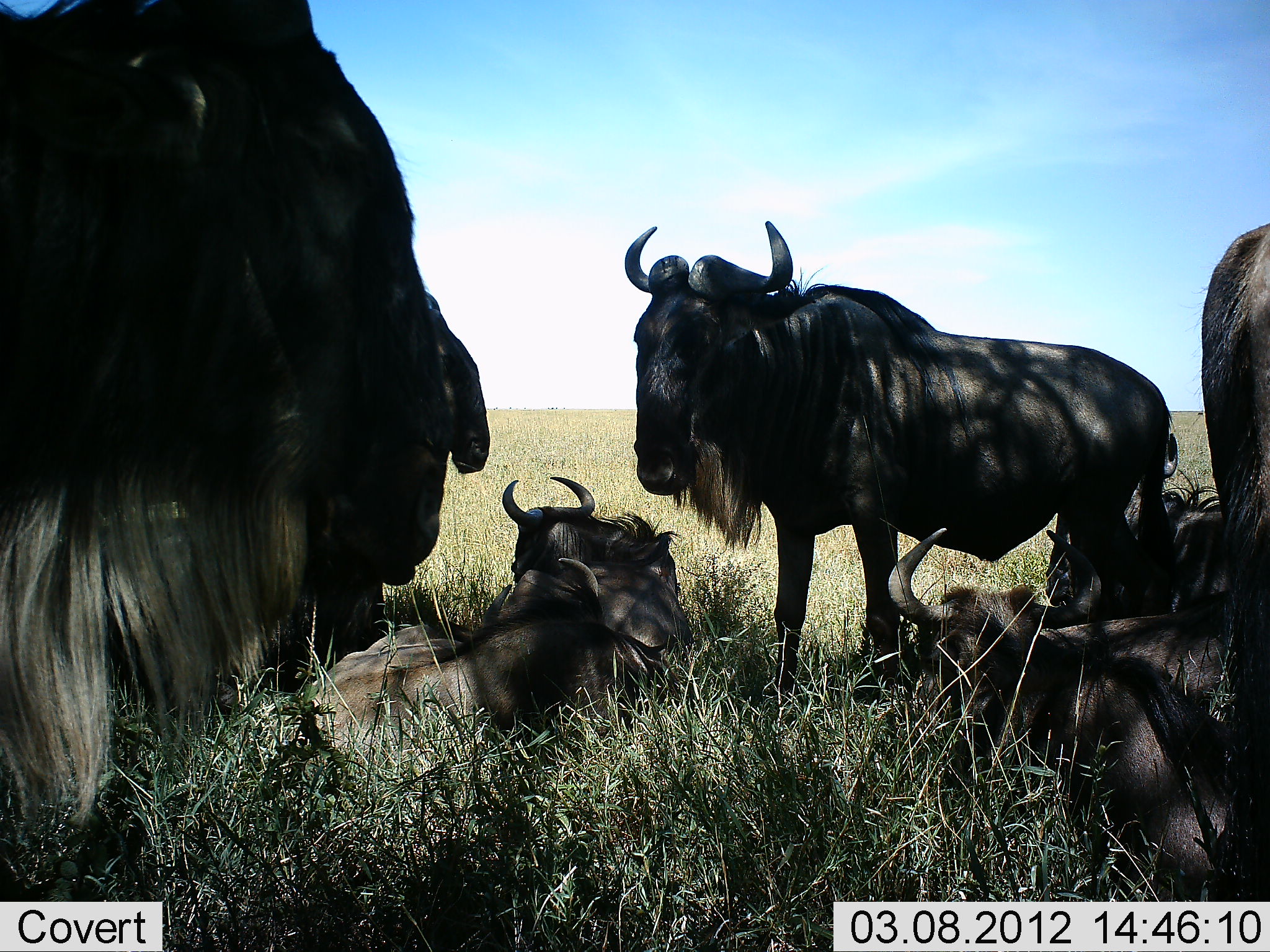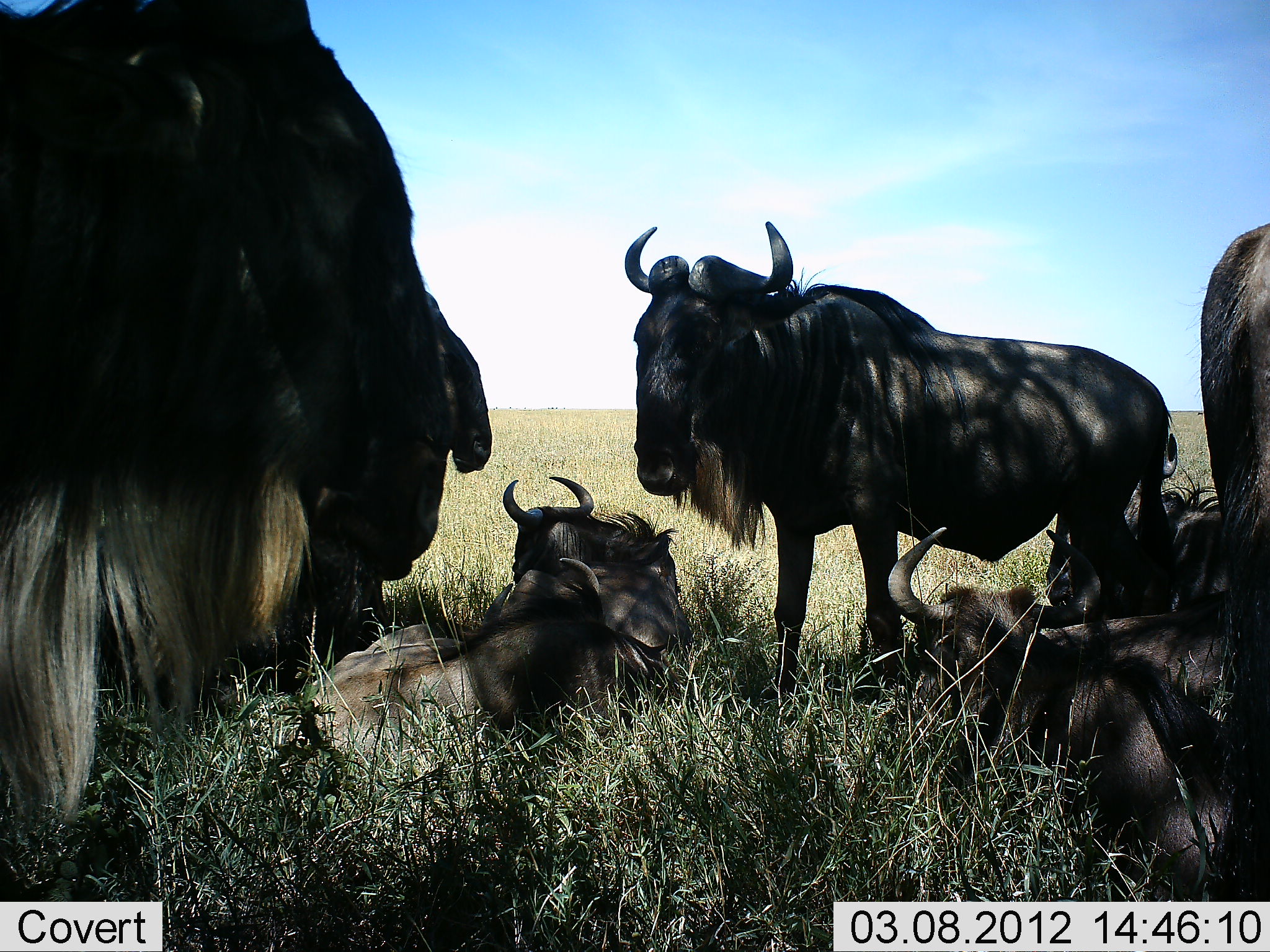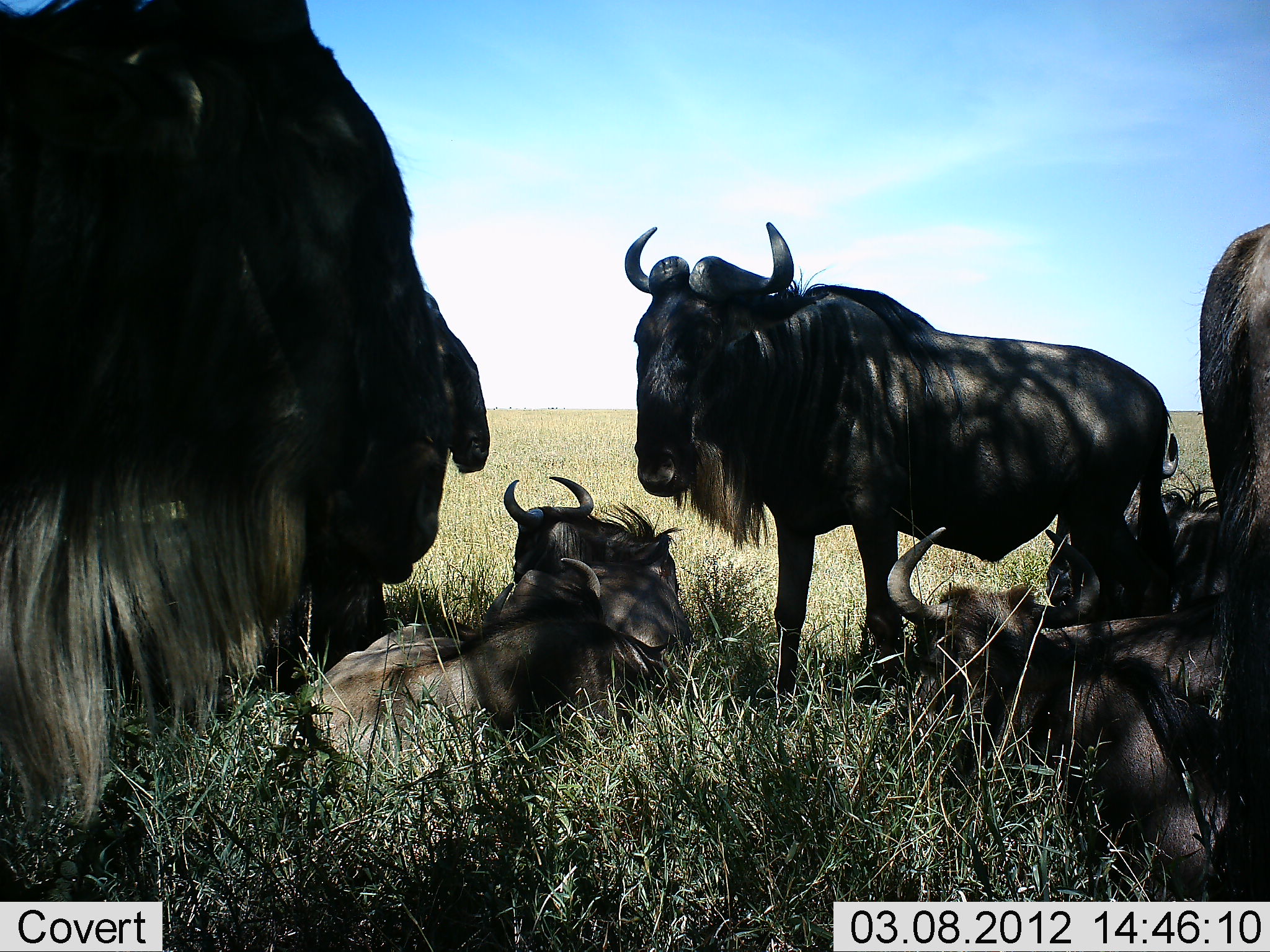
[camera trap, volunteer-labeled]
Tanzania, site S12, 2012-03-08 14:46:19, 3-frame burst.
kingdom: Animalia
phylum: Chordata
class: Mammalia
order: Artiodactyla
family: Bovidae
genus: Connochaetes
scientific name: Connochaetes taurinus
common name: blue wildebeest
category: wildebeest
Wildebeest (blue wildebeest) (Connochaetes taurinus), count 7. Behavior (volunteer vote fractions): standing 80%, resting 93%, moving 7%, interacting 7%. Young present (vote fraction): 13%. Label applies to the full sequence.